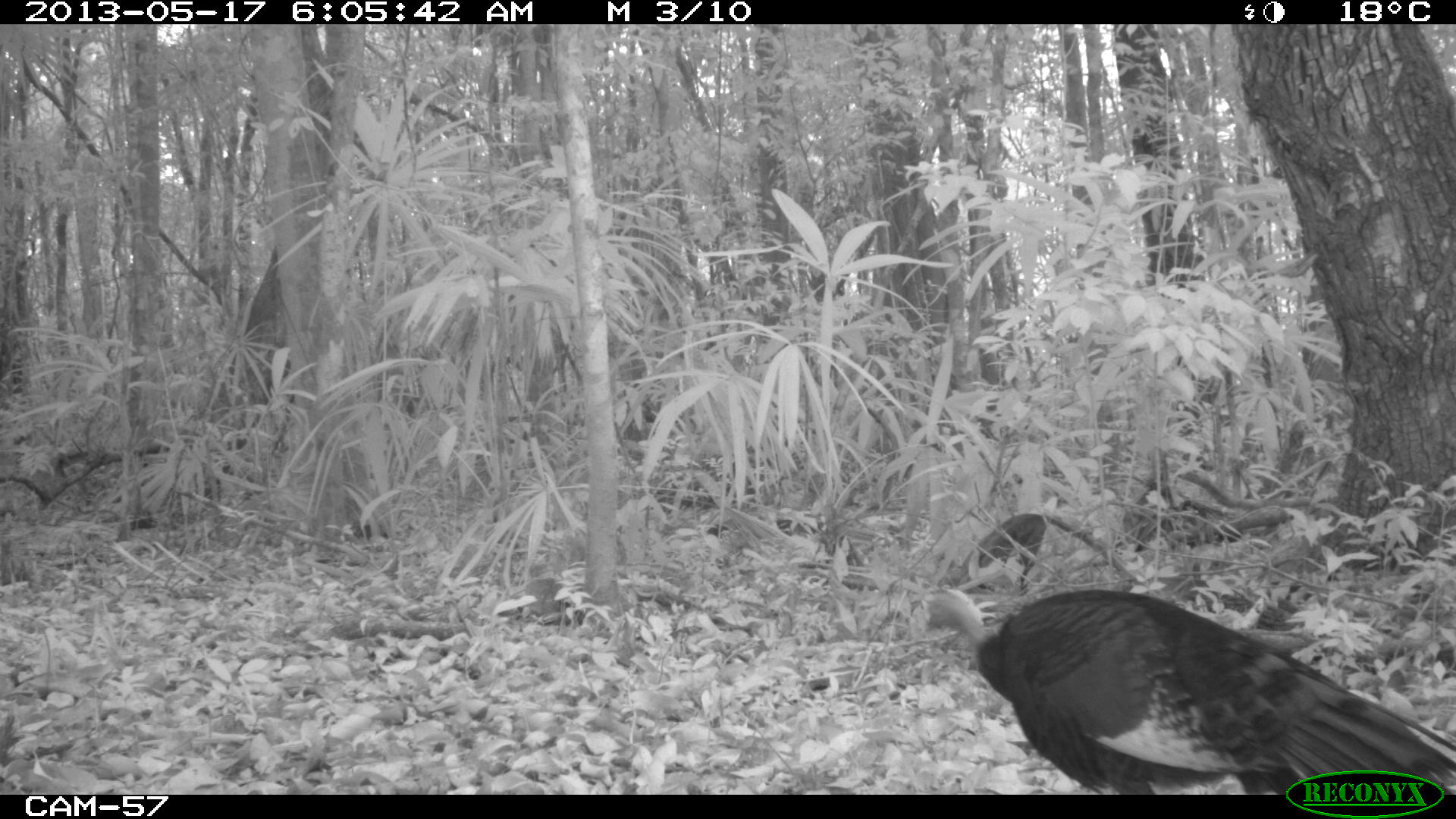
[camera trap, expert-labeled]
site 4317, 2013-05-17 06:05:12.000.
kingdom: Animalia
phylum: Chordata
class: Aves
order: Galliformes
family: Phasianidae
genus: Meleagris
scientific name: Meleagris ocellata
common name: ocellated turkey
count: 1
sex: female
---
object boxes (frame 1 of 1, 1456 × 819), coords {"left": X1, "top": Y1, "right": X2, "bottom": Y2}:
meleagris ocellata: {"left": 916, "top": 581, "right": 1456, "bottom": 794}